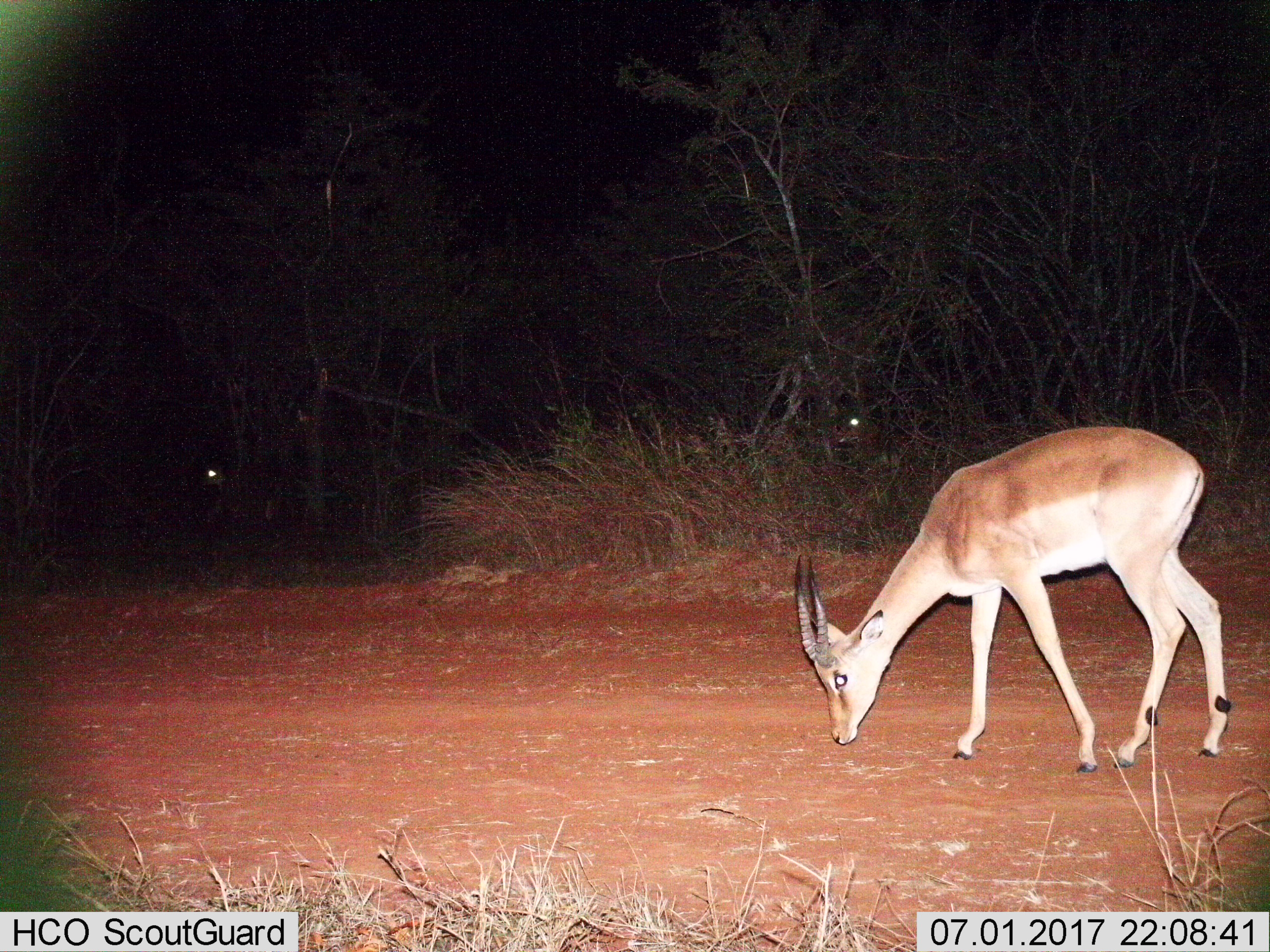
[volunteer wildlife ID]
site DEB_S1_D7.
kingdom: Animalia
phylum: Chordata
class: Mammalia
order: Artiodactyla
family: Bovidae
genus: Aepyceros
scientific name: Aepyceros melampus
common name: impala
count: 2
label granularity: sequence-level